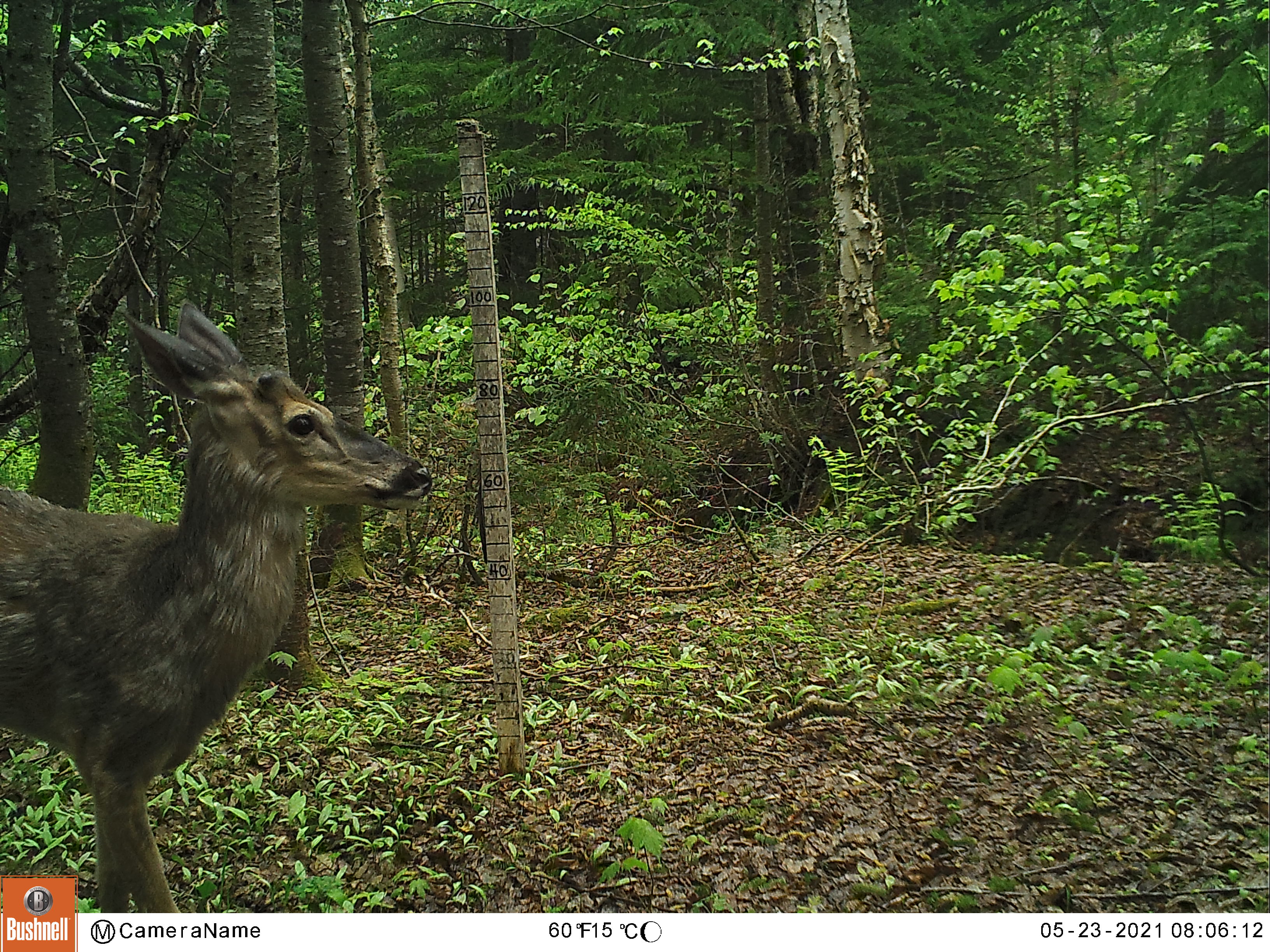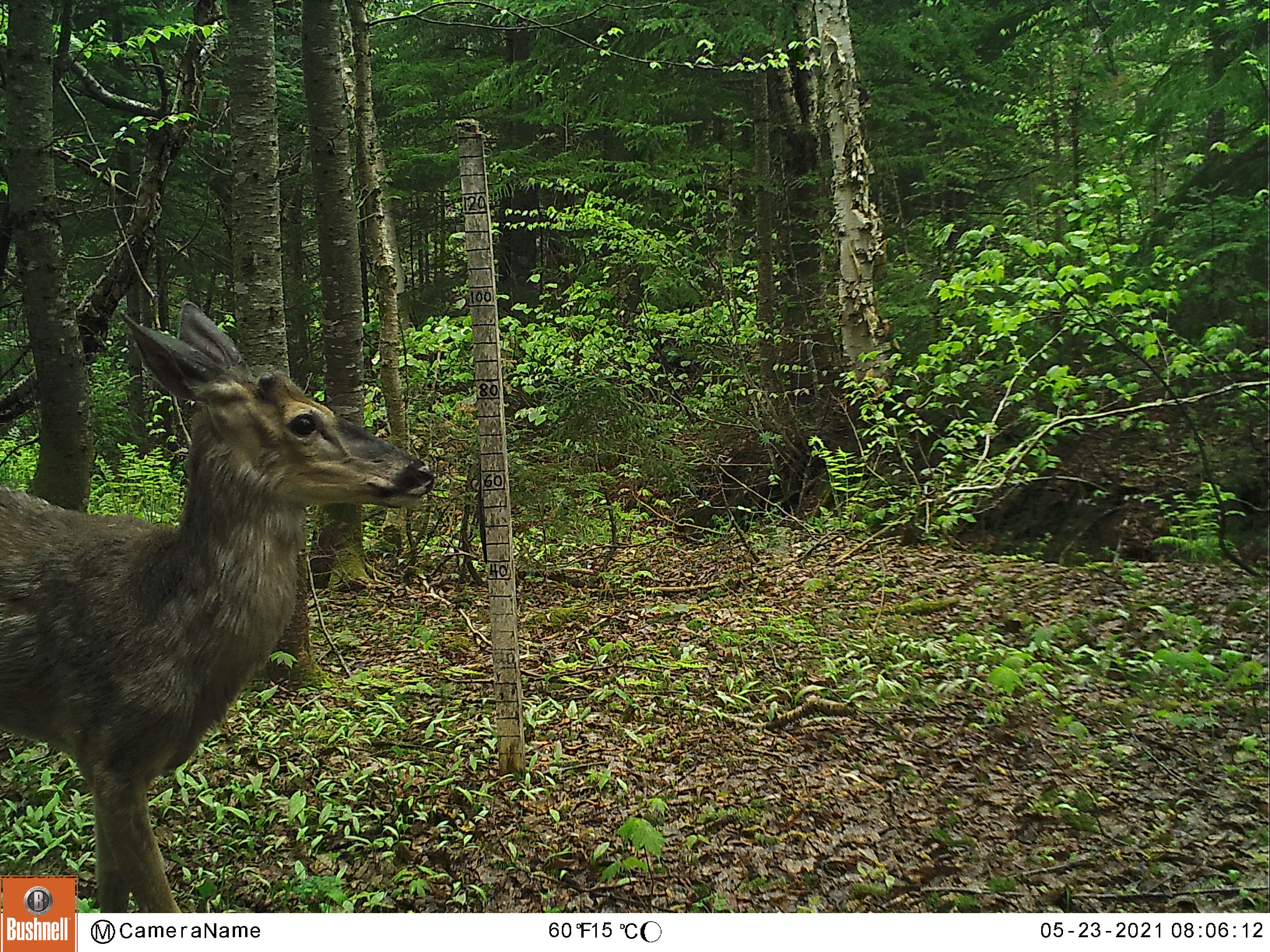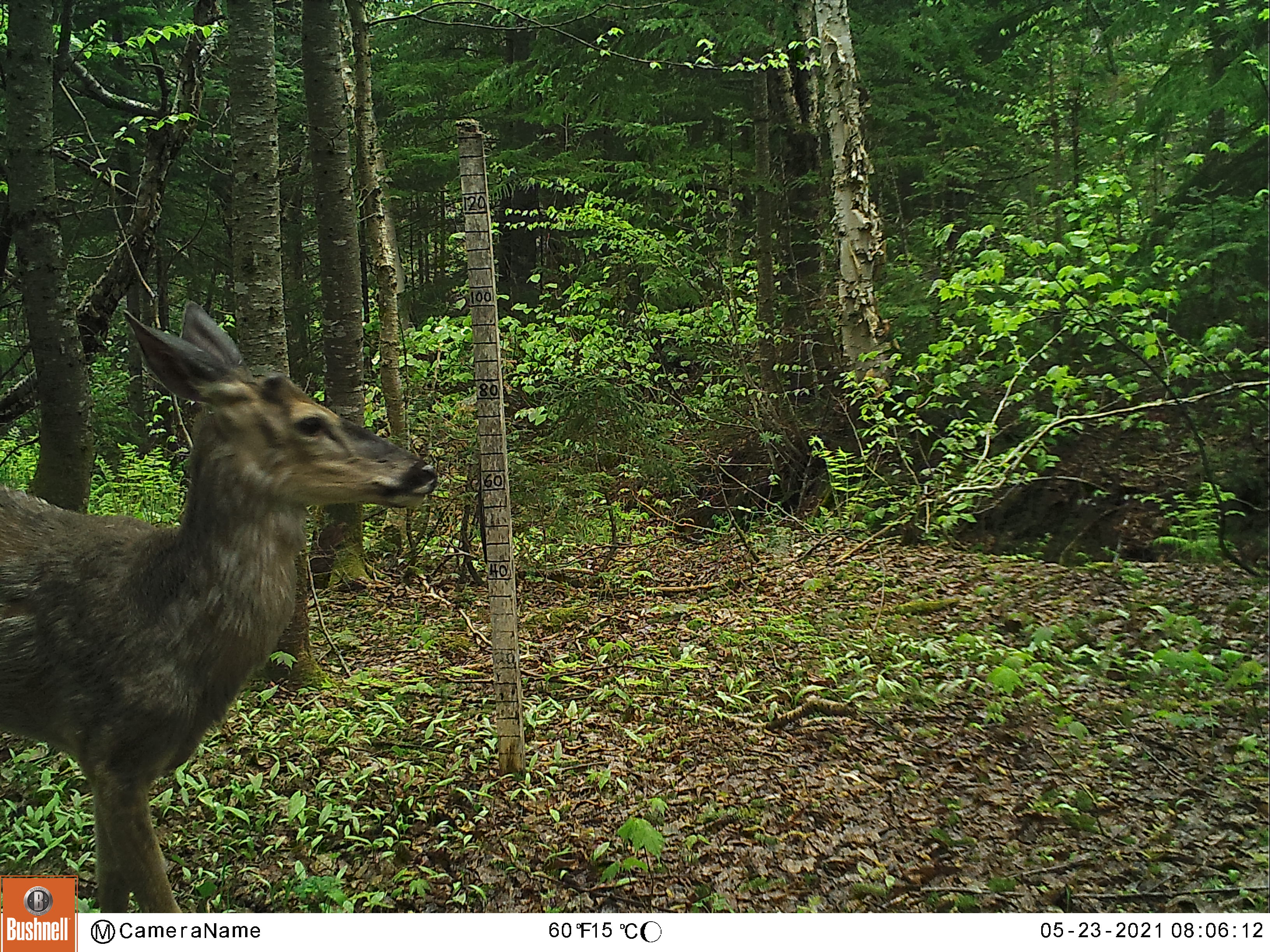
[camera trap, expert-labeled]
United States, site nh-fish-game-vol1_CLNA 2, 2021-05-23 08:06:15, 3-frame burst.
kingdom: Animalia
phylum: Chordata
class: Mammalia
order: Artiodactyla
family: Cervidae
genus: Odocoileus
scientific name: Odocoileus virginianus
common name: white-tailed deer